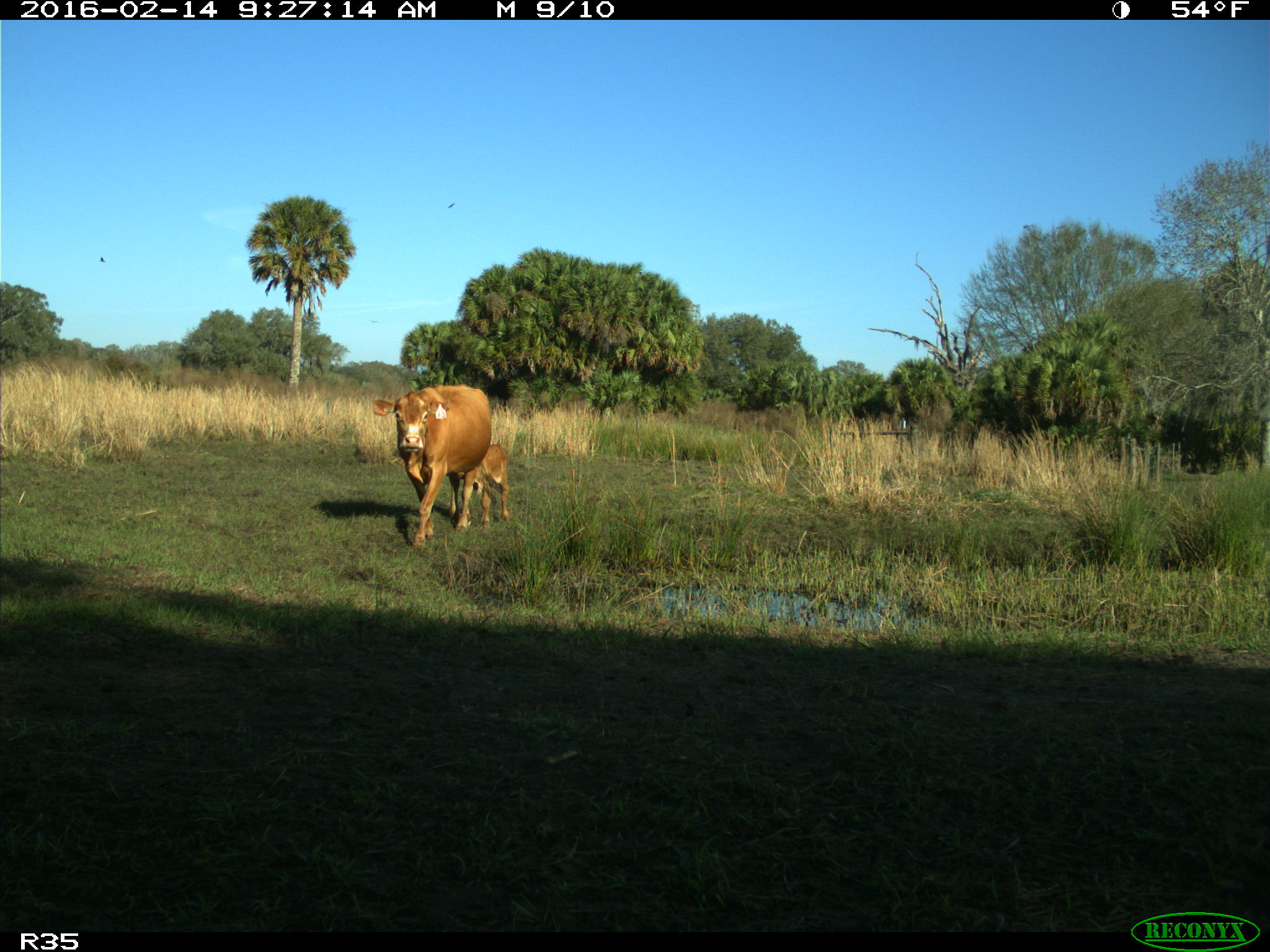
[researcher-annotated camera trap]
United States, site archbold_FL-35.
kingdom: Animalia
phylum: Chordata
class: Mammalia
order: Artiodactyla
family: Bovidae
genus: Bos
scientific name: Bos taurus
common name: domestic cow